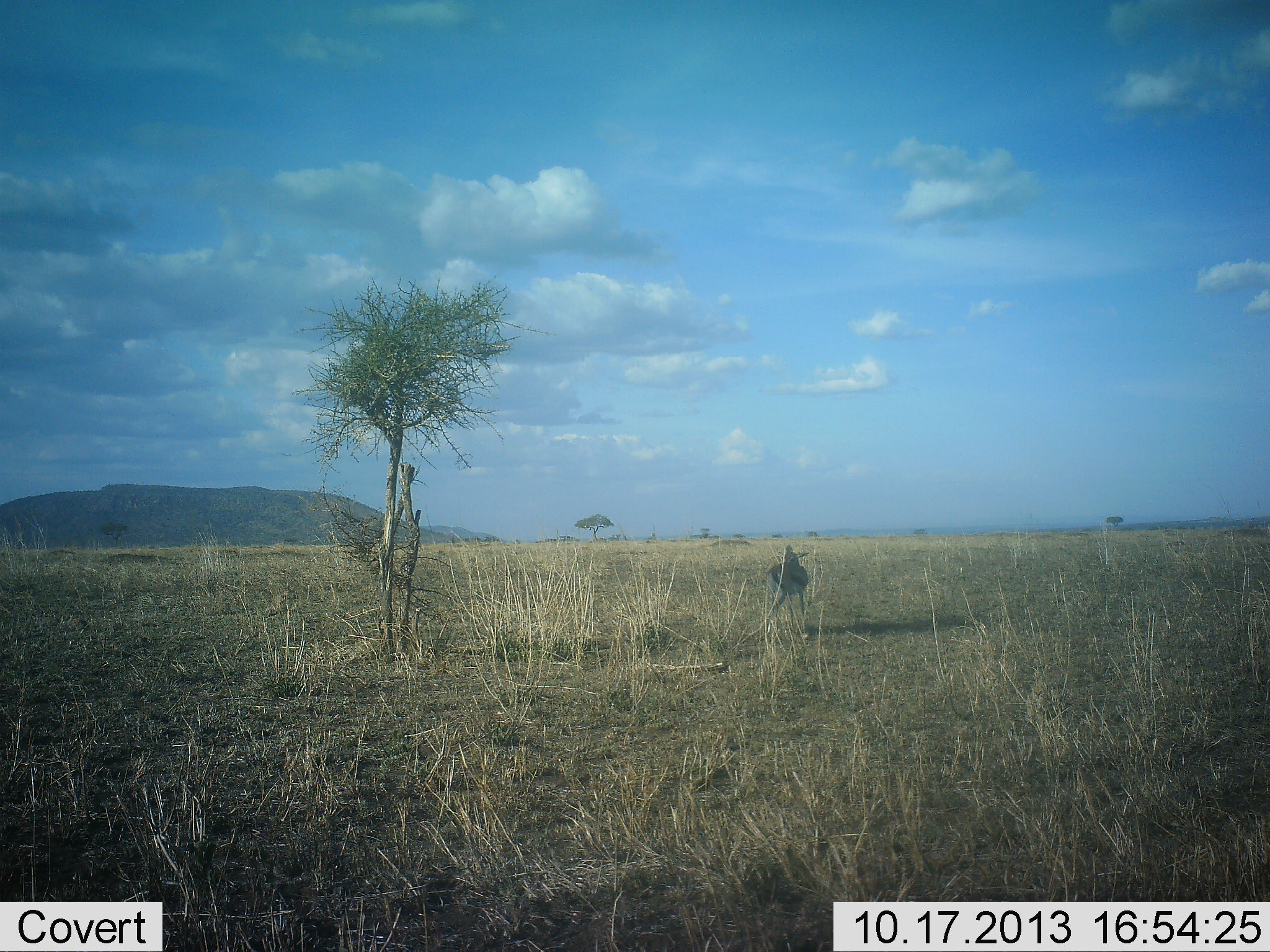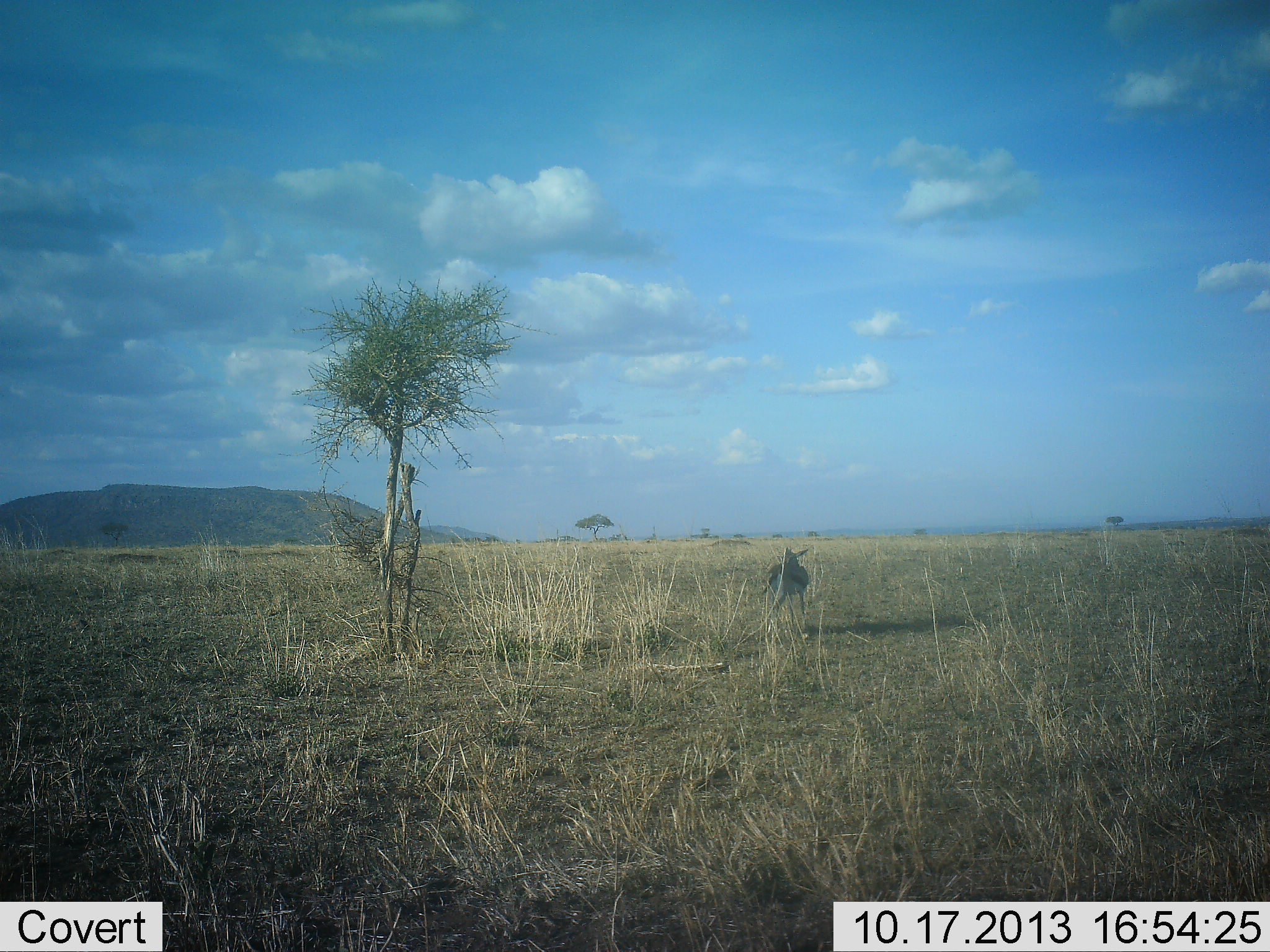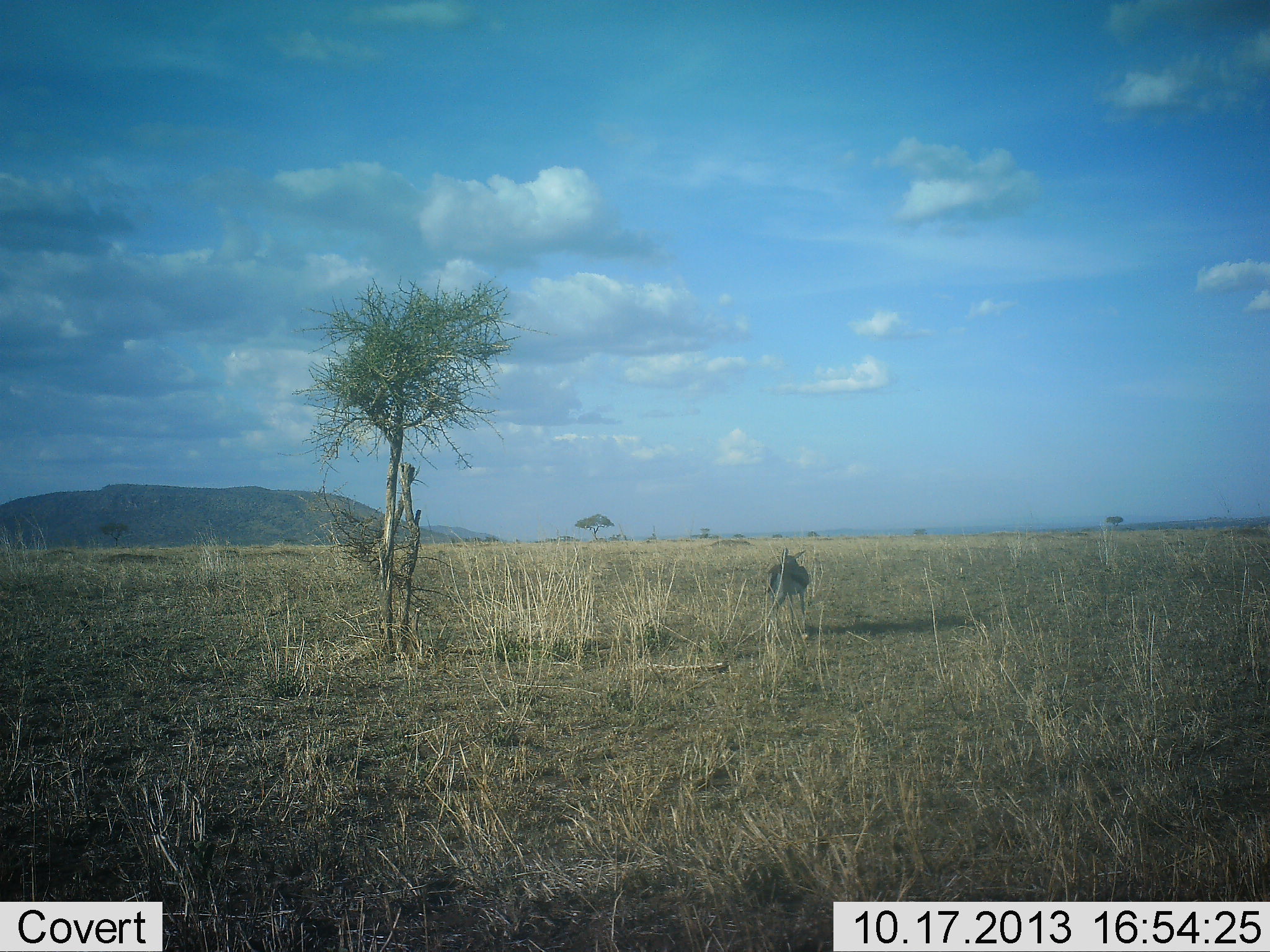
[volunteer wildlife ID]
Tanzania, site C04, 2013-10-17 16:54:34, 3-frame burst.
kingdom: Animalia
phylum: Chordata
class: Mammalia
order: Artiodactyla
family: Bovidae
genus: Eudorcas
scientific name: Eudorcas thomsonii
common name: thomson's gazelle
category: gazellethomsons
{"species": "gazellethomsons (thomson's gazelle) (Eudorcas thomsonii)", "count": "1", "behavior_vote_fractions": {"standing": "90%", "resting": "0%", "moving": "0%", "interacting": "0%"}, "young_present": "0%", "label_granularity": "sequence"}